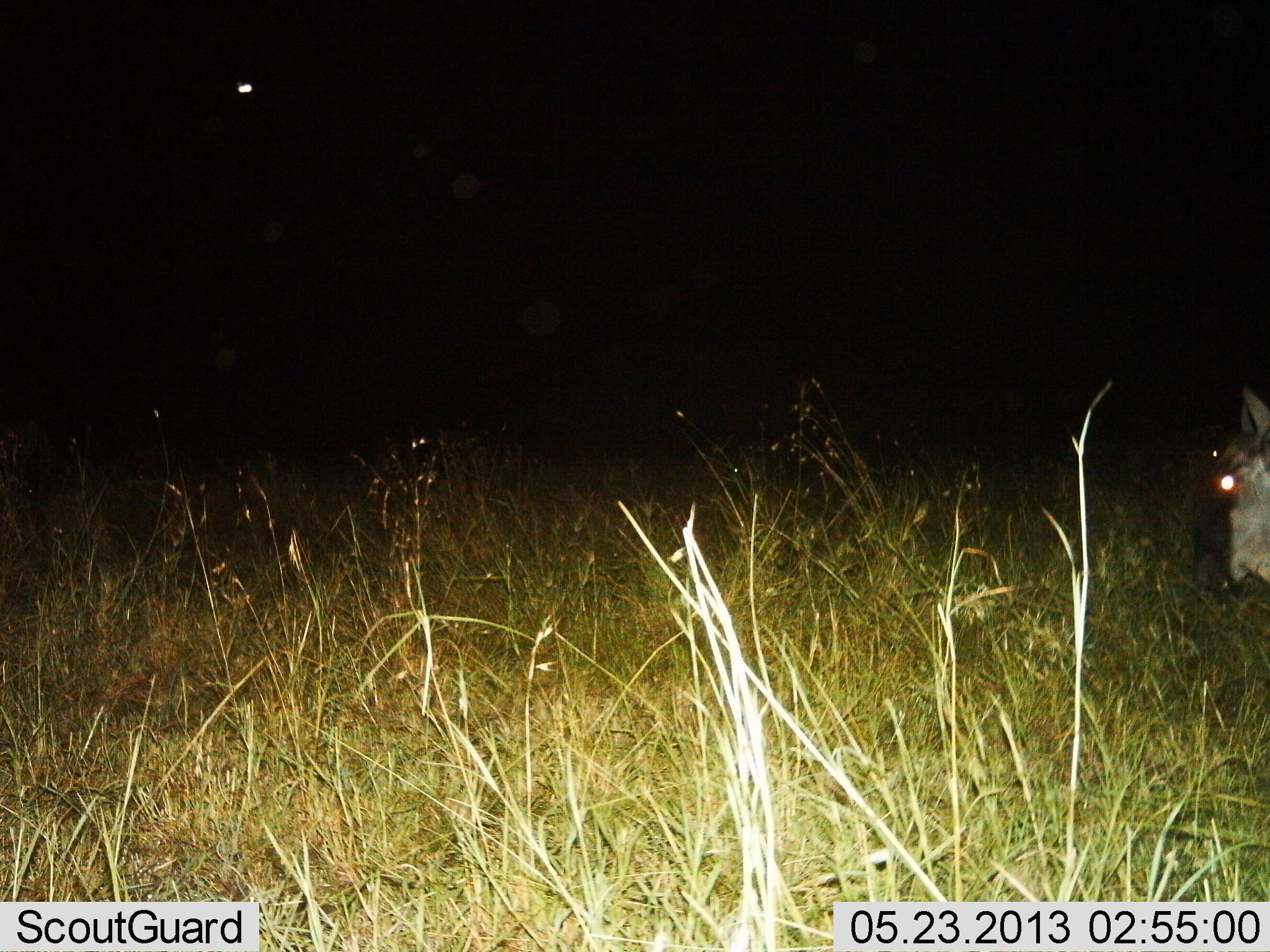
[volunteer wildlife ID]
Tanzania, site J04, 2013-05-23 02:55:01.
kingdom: Animalia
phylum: Chordata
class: Mammalia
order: Artiodactyla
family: Bovidae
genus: Connochaetes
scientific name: Connochaetes taurinus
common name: blue wildebeest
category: wildebeest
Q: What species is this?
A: Wildebeest (blue wildebeest) (Connochaetes taurinus).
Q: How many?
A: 1.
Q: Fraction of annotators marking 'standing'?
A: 65%.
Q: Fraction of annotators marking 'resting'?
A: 0%.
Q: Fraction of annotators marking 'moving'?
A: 35%.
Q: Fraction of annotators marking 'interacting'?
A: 0%.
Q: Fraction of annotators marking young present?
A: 0%.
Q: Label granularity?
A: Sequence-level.